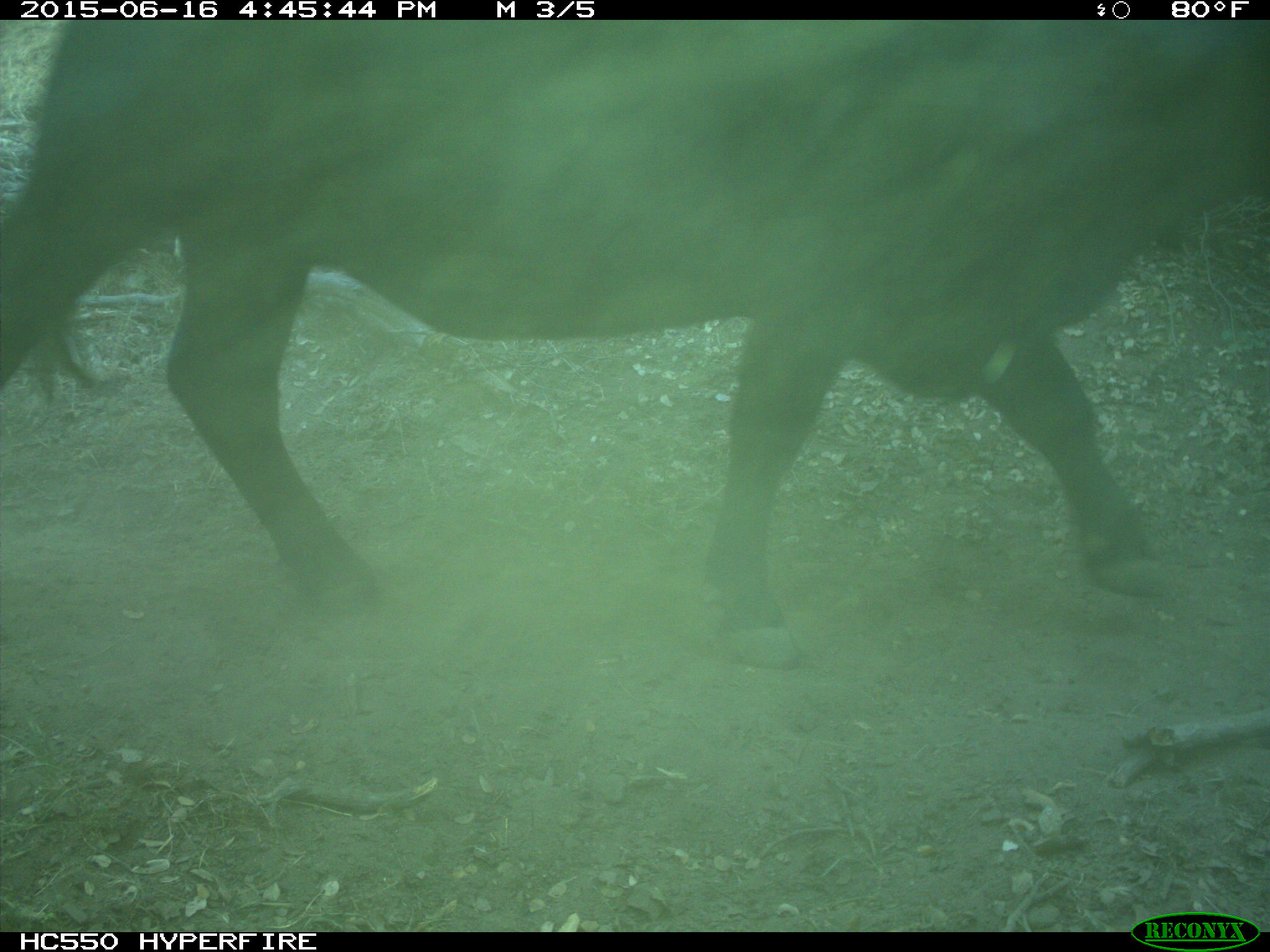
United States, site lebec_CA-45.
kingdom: Animalia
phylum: Chordata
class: Mammalia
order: Artiodactyla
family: Bovidae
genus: Bos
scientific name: Bos taurus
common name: domestic cow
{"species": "Bos taurus (domestic cow)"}